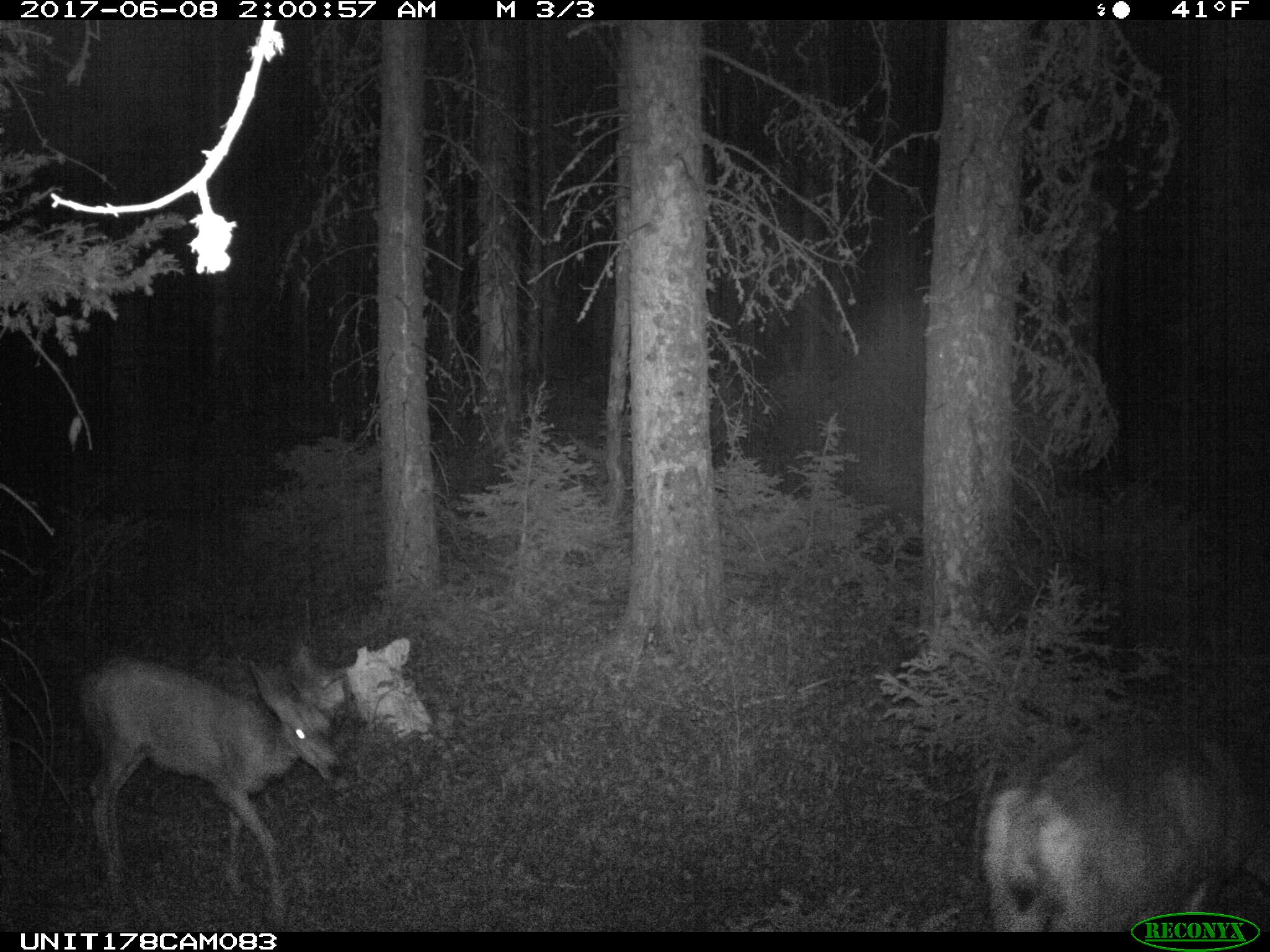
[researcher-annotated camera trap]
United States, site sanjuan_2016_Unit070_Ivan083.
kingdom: Animalia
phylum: Chordata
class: Mammalia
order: Artiodactyla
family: Cervidae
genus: Odocoileus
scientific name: Odocoileus hemionus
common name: mule deer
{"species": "Odocoileus hemionus (mule deer)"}